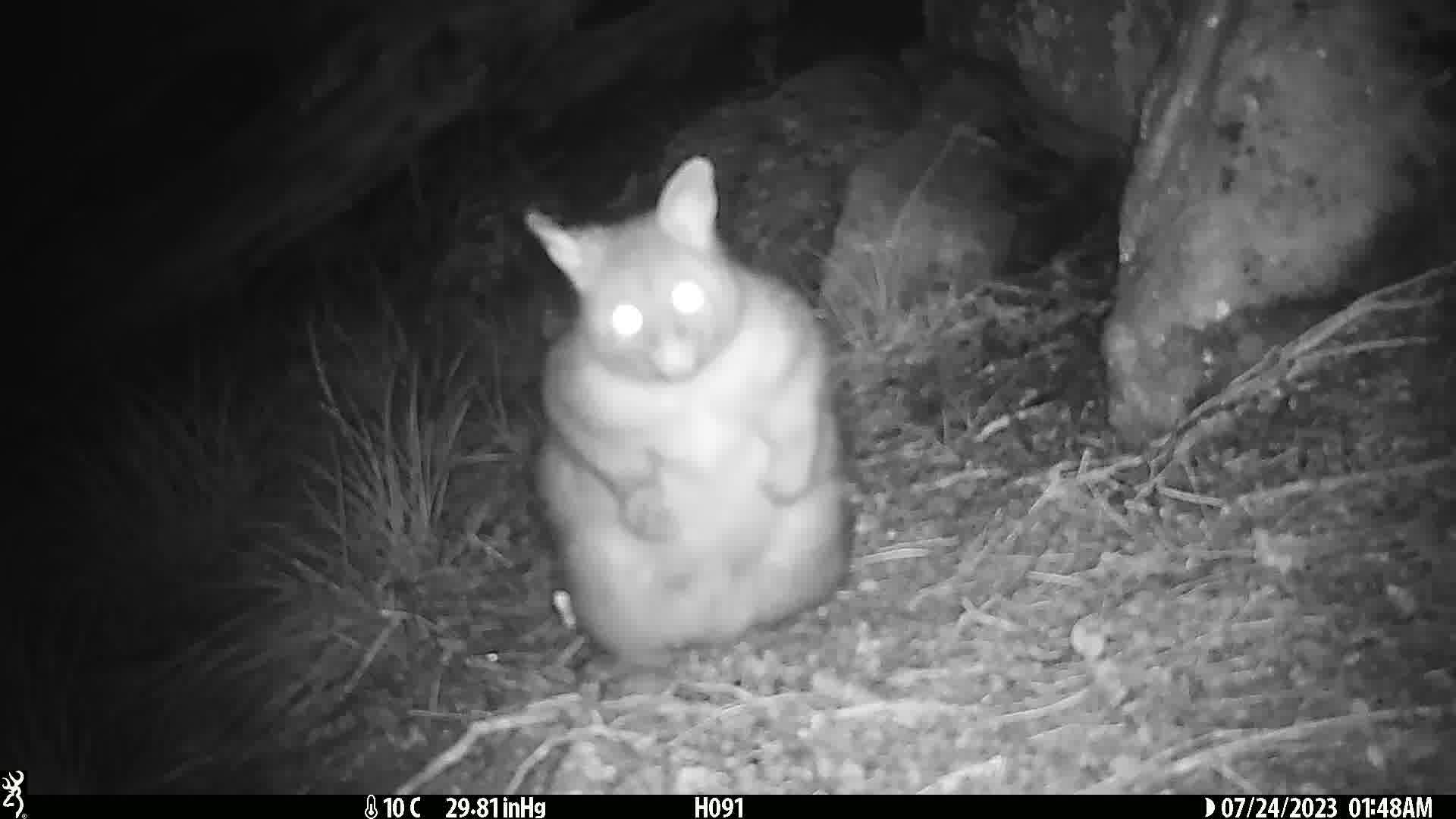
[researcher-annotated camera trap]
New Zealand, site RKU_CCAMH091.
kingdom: Animalia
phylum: Chordata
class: Mammalia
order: Diprotodontia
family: Phalangeridae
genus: Trichosurus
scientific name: Trichosurus vulpecula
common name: common brushtail possum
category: possum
Possum (common brushtail possum) (Trichosurus vulpecula).